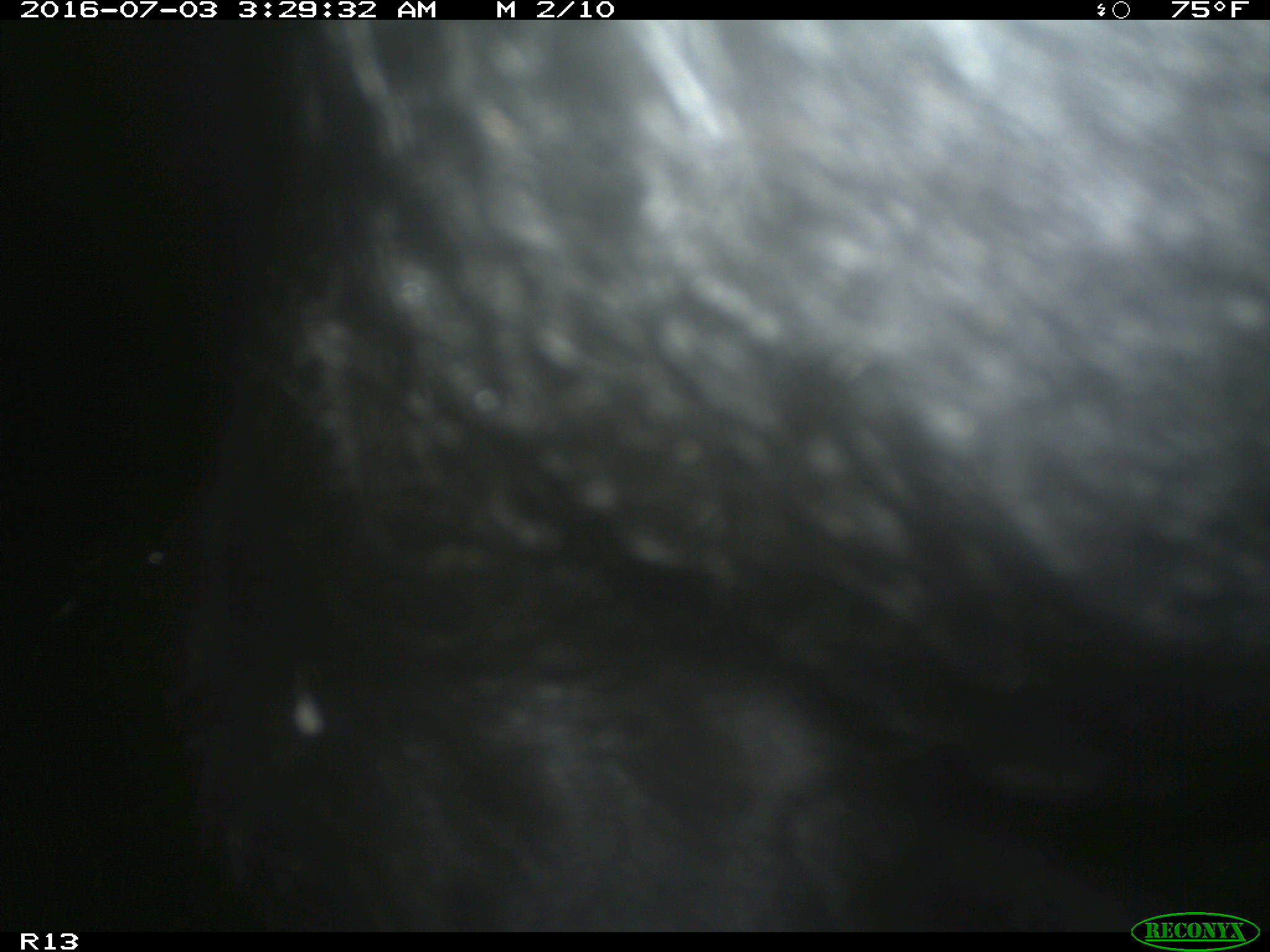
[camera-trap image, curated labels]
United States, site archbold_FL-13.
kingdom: Animalia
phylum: Chordata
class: Mammalia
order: Artiodactyla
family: Bovidae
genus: Bos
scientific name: Bos taurus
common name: domestic cow